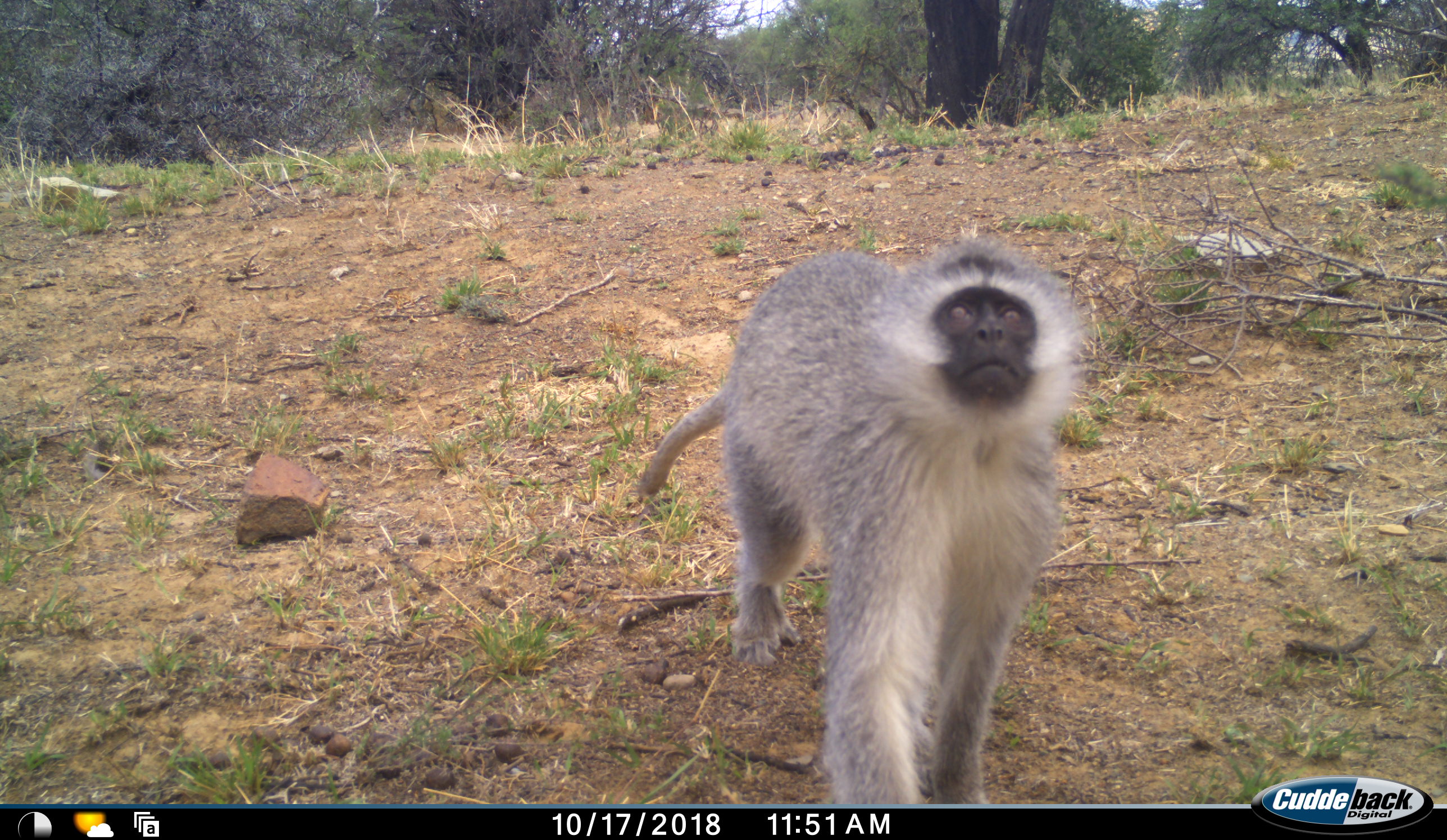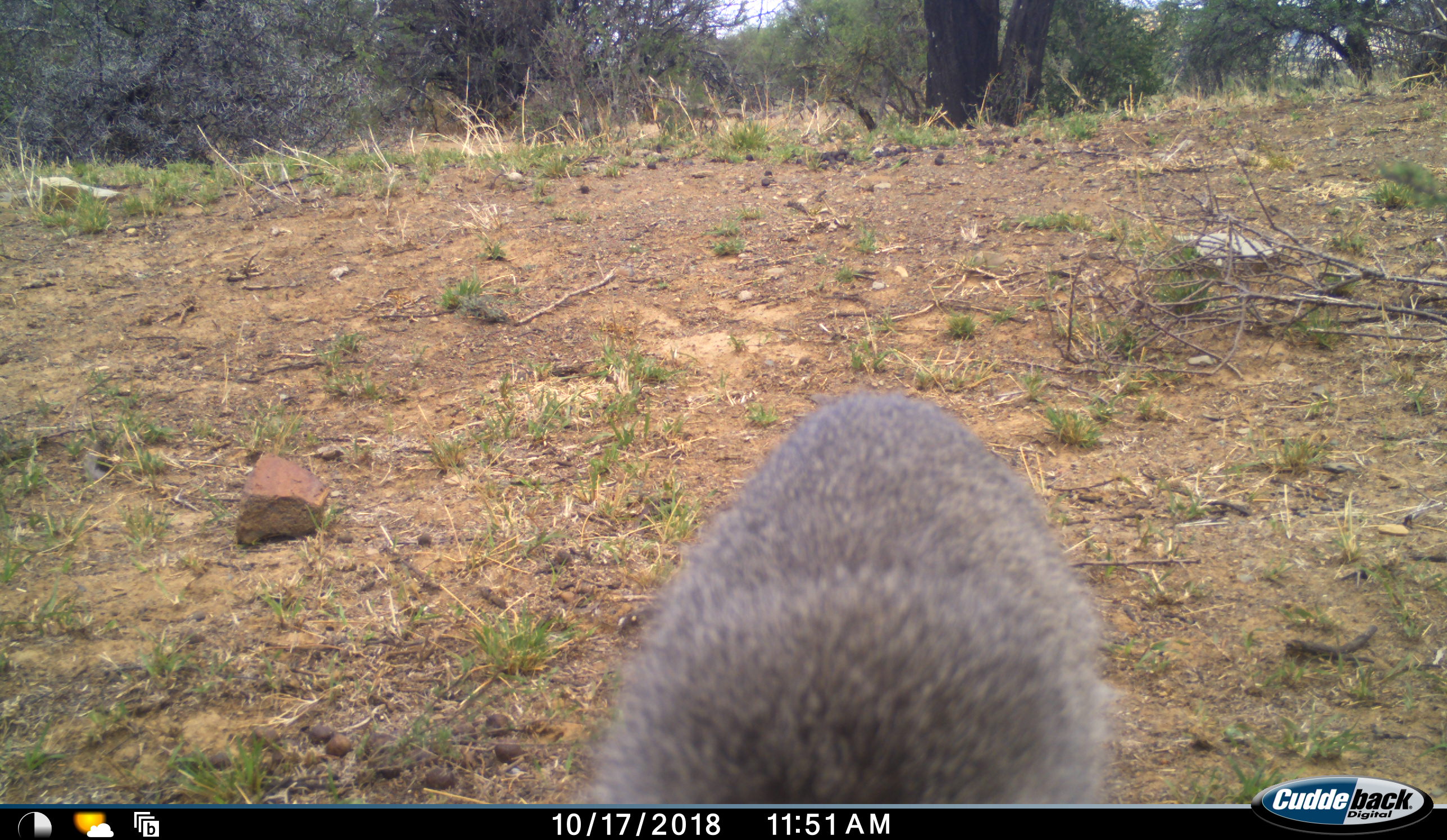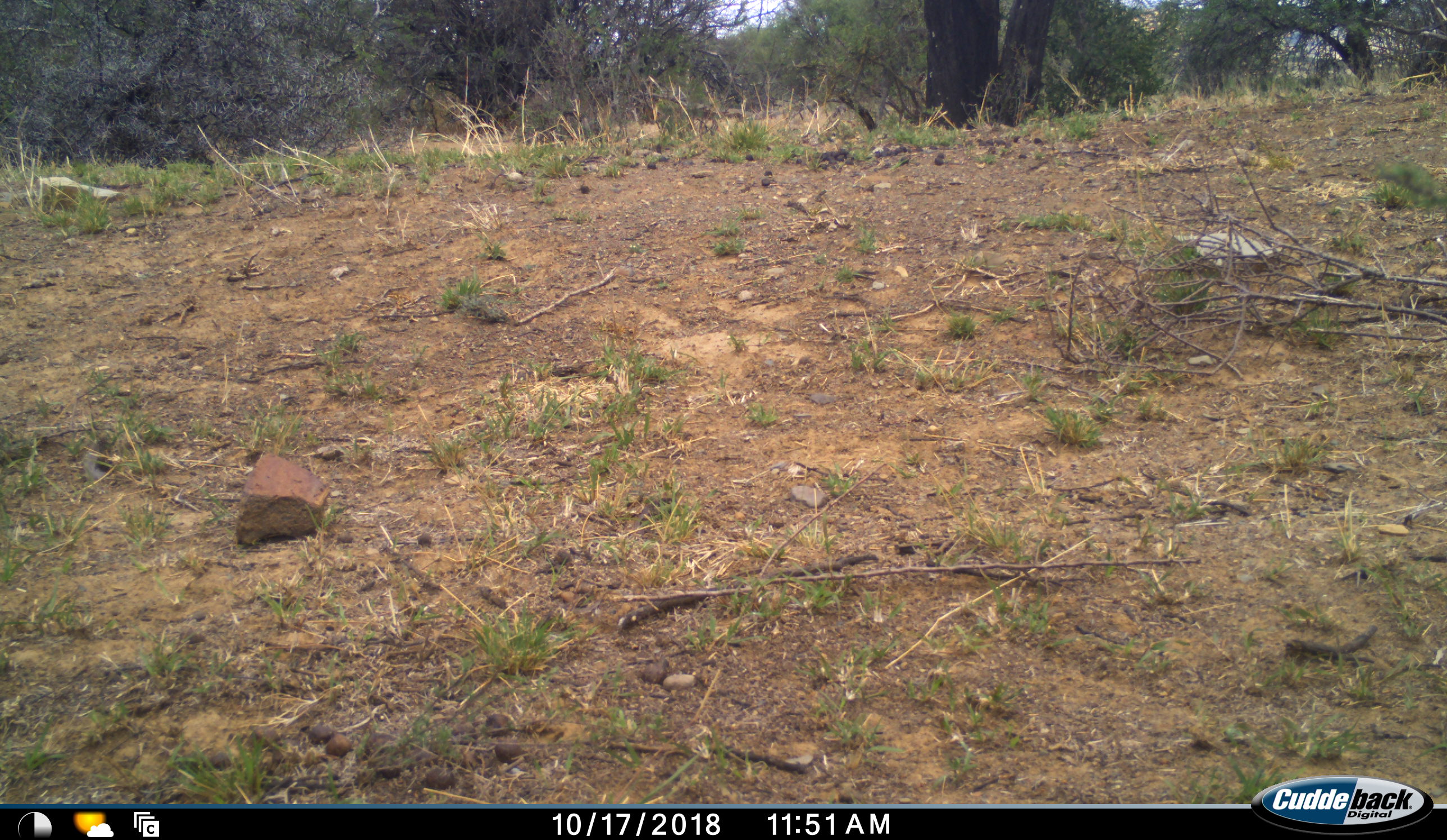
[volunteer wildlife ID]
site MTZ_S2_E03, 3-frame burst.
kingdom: Animalia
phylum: Chordata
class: Mammalia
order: Primates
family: Cercopithecidae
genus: Chlorocebus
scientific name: Chlorocebus pygerythrus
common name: vervet monkey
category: monkeyvervet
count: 1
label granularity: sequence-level